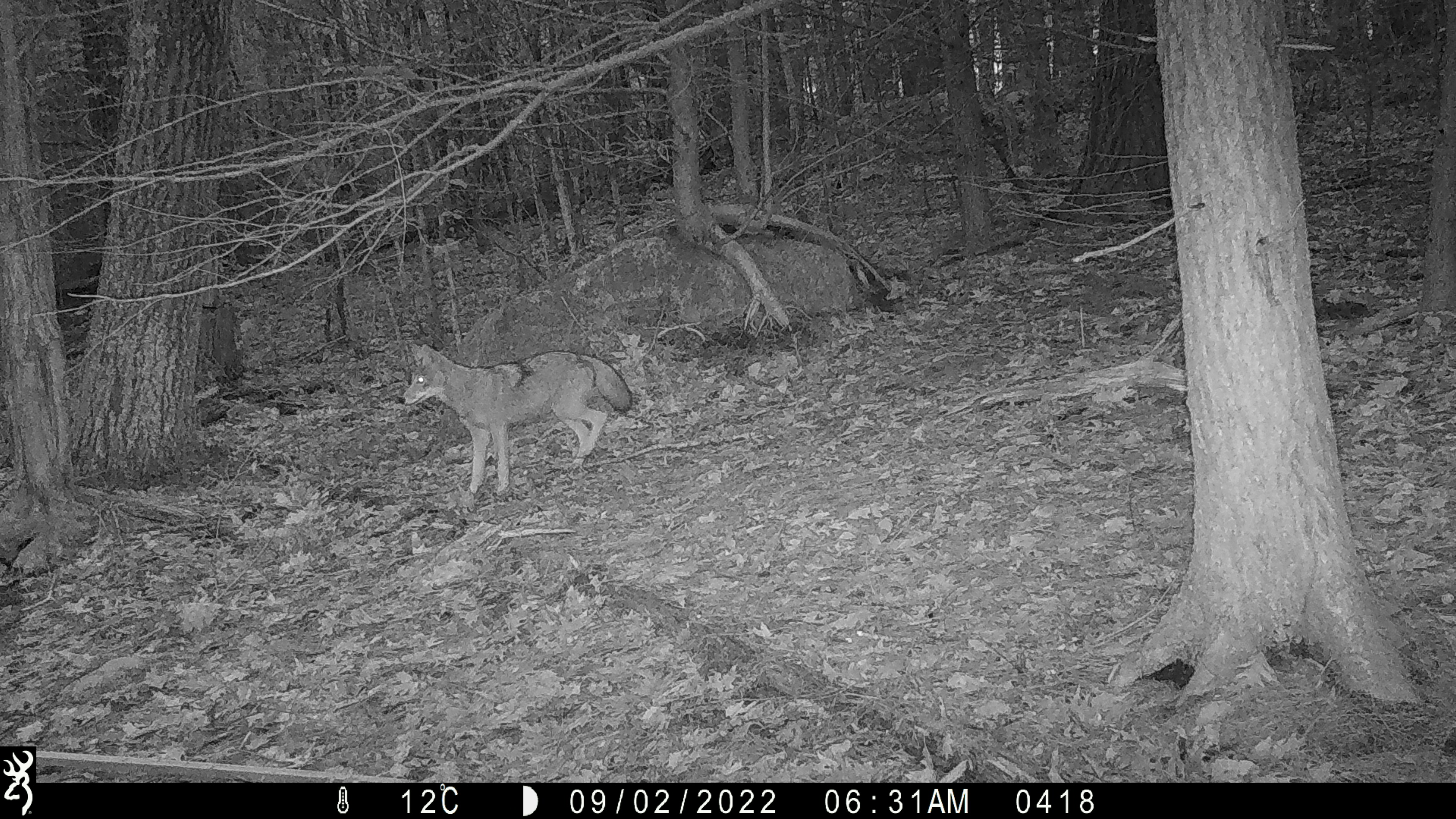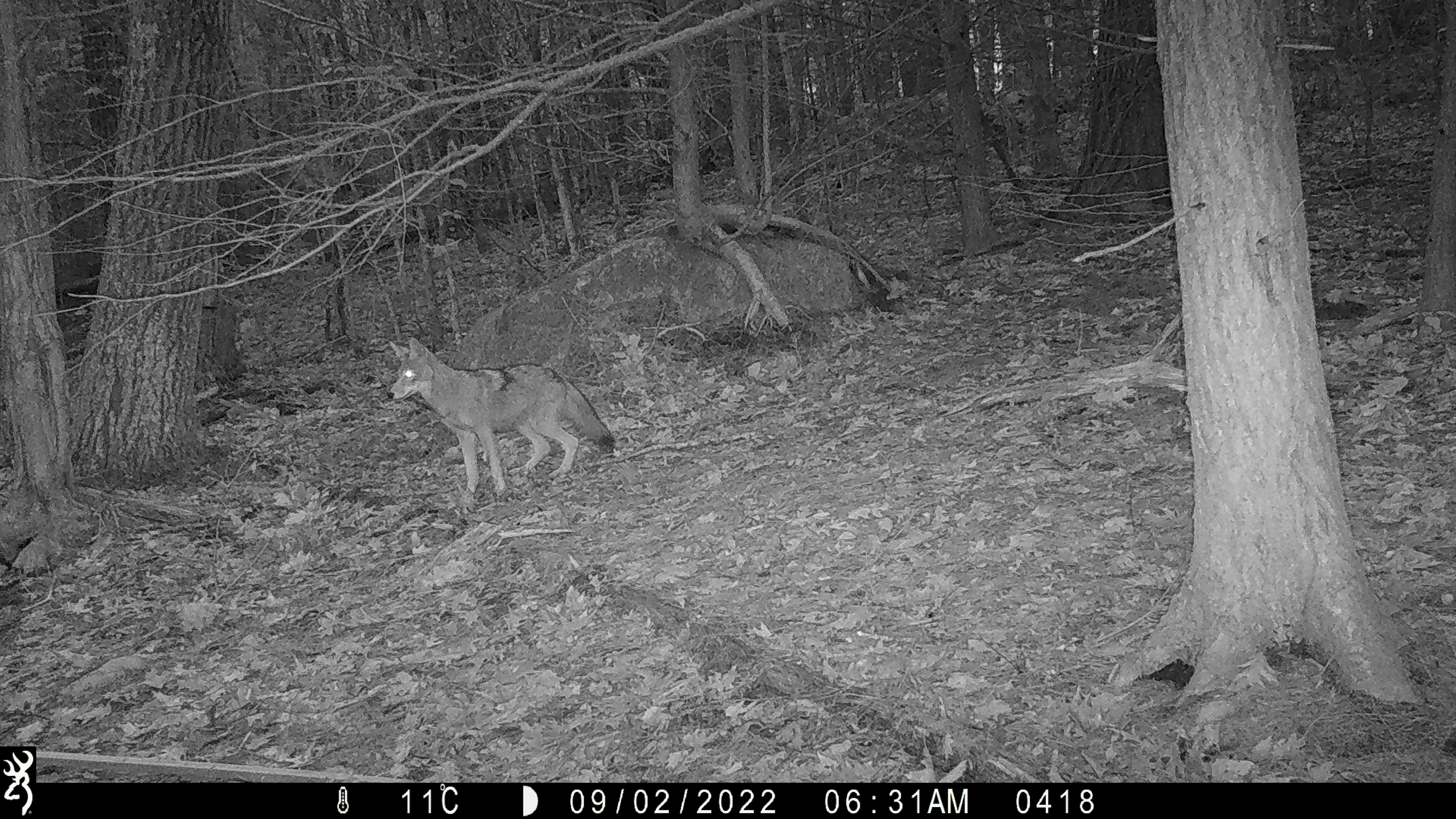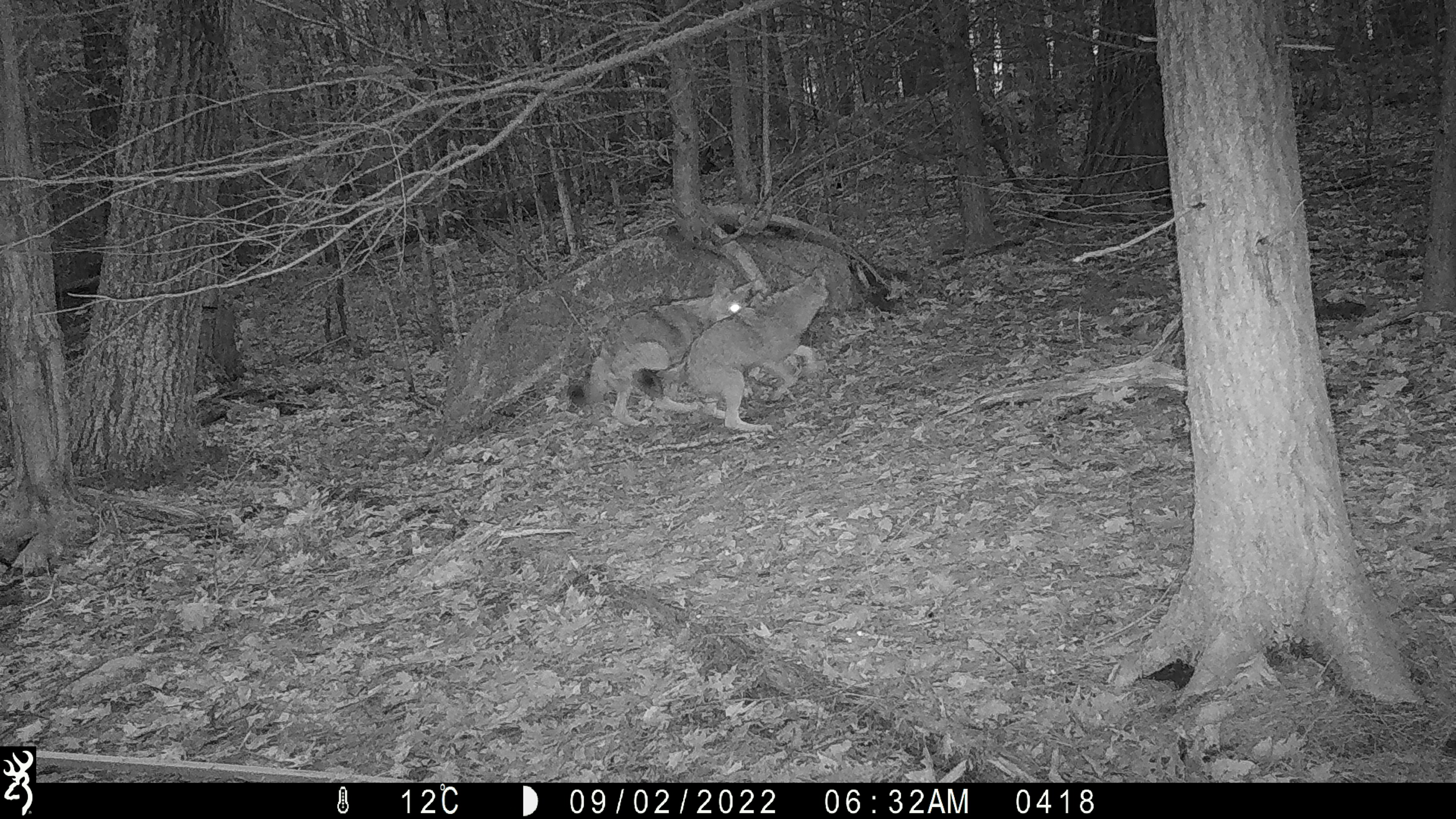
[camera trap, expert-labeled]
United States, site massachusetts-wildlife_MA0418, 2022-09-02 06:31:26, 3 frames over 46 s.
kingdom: Animalia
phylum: Chordata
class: Mammalia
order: Carnivora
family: Canidae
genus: Canis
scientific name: Canis latrans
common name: coyote